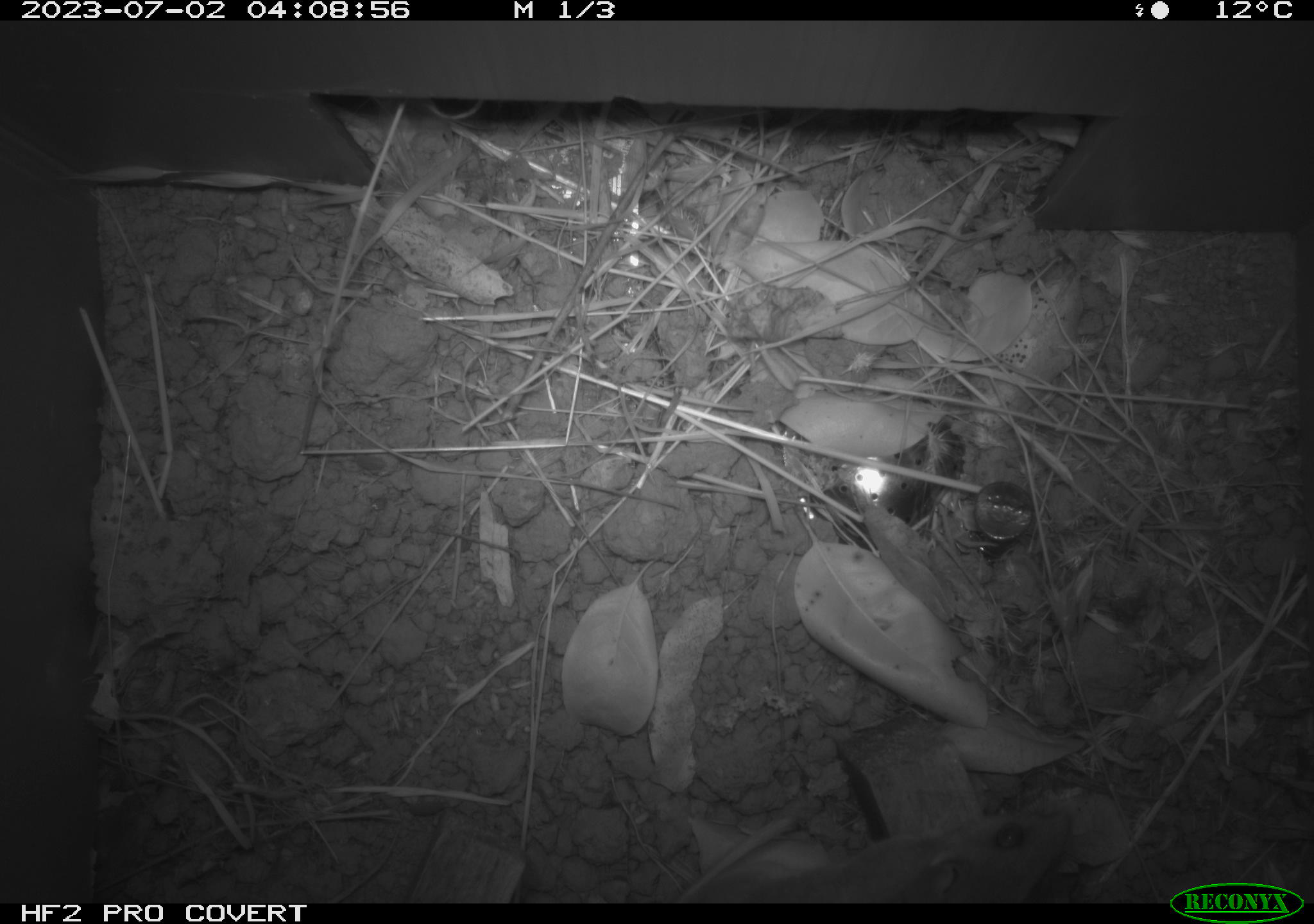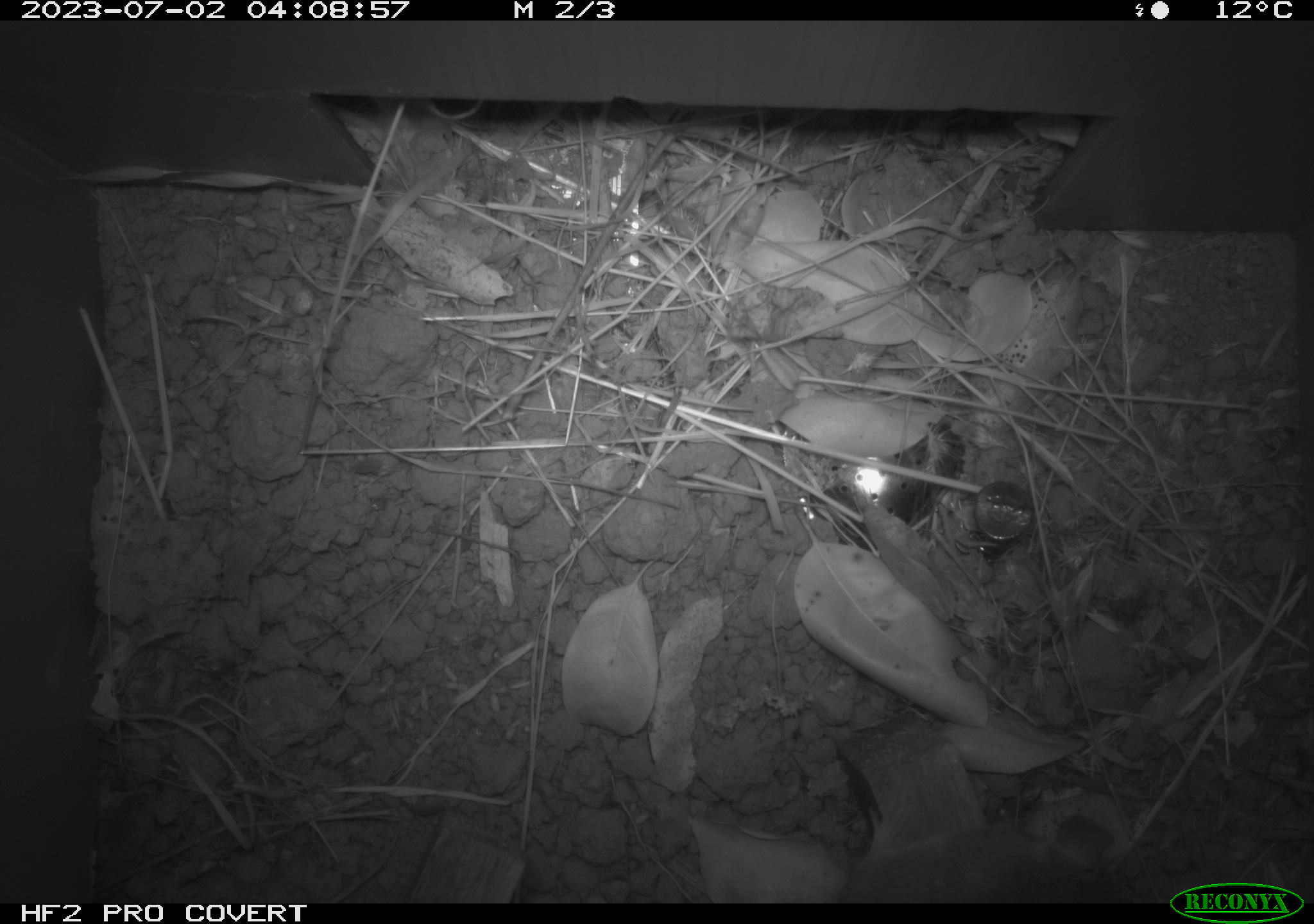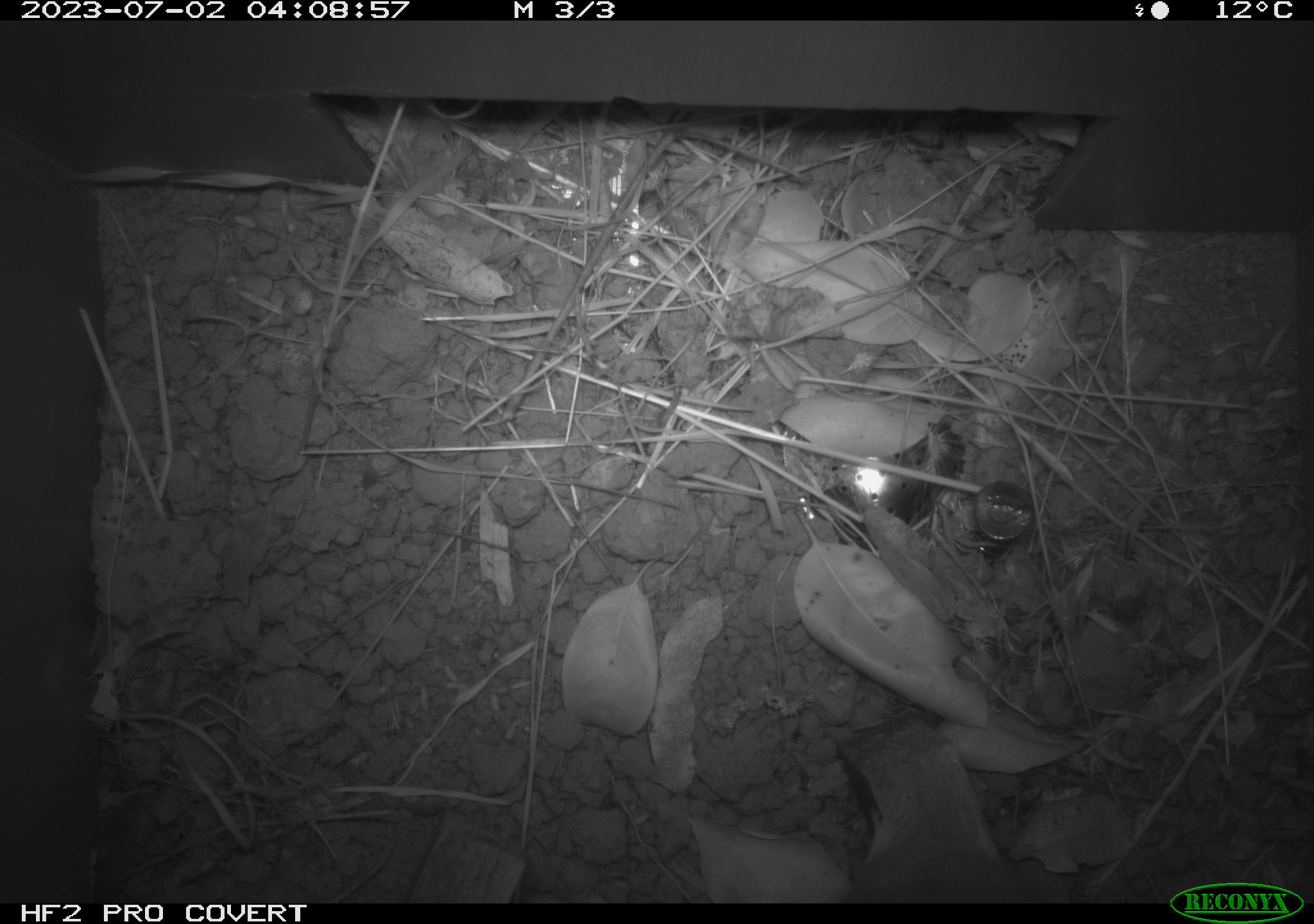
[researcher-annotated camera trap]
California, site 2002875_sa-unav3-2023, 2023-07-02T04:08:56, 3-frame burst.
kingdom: Animalia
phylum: Chordata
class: Mammalia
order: Rodentia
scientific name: Rodentia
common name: mouse species